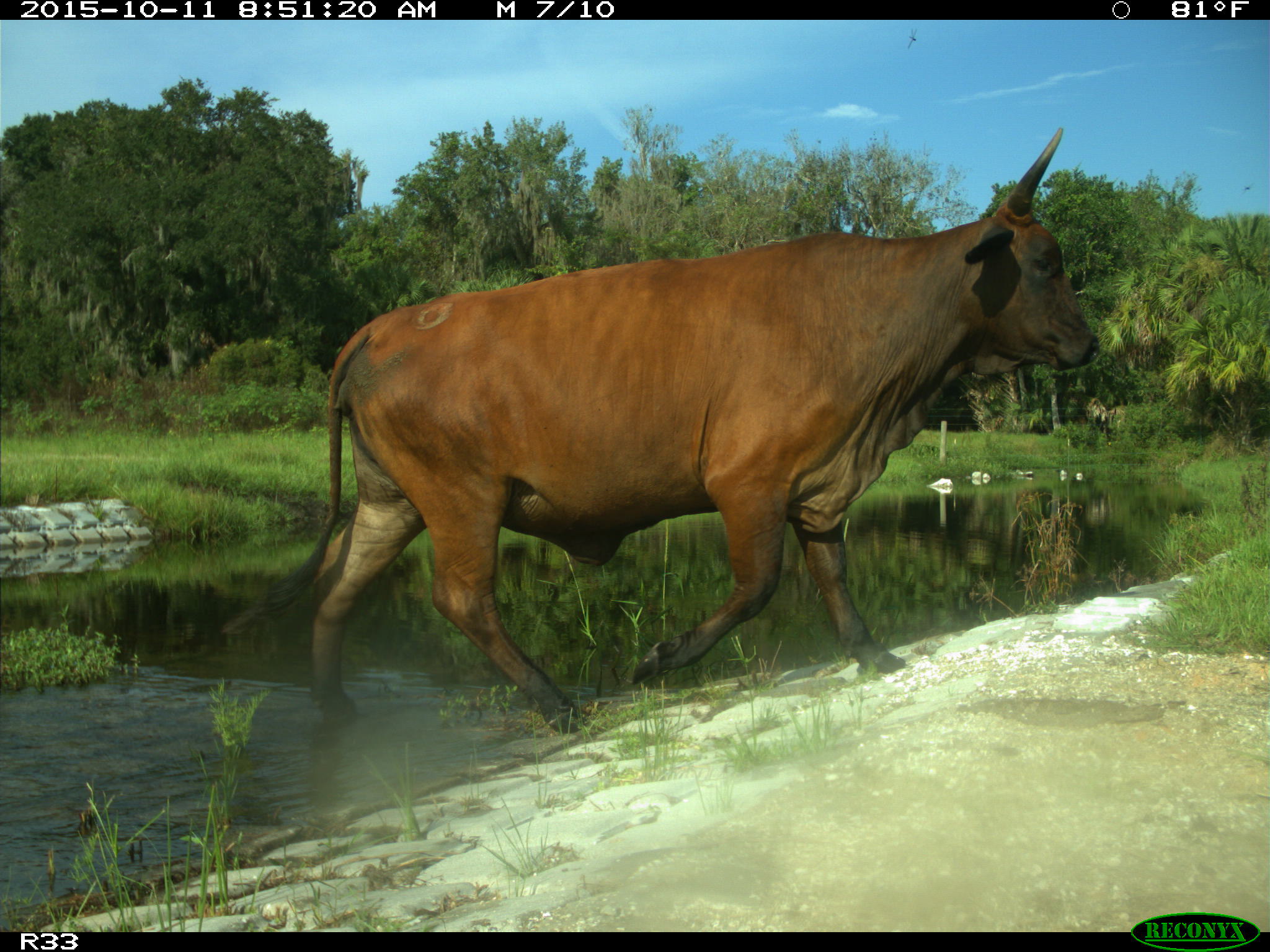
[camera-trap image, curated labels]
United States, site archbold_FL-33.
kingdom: Animalia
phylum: Chordata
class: Mammalia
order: Artiodactyla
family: Bovidae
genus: Bos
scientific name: Bos taurus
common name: domestic cow